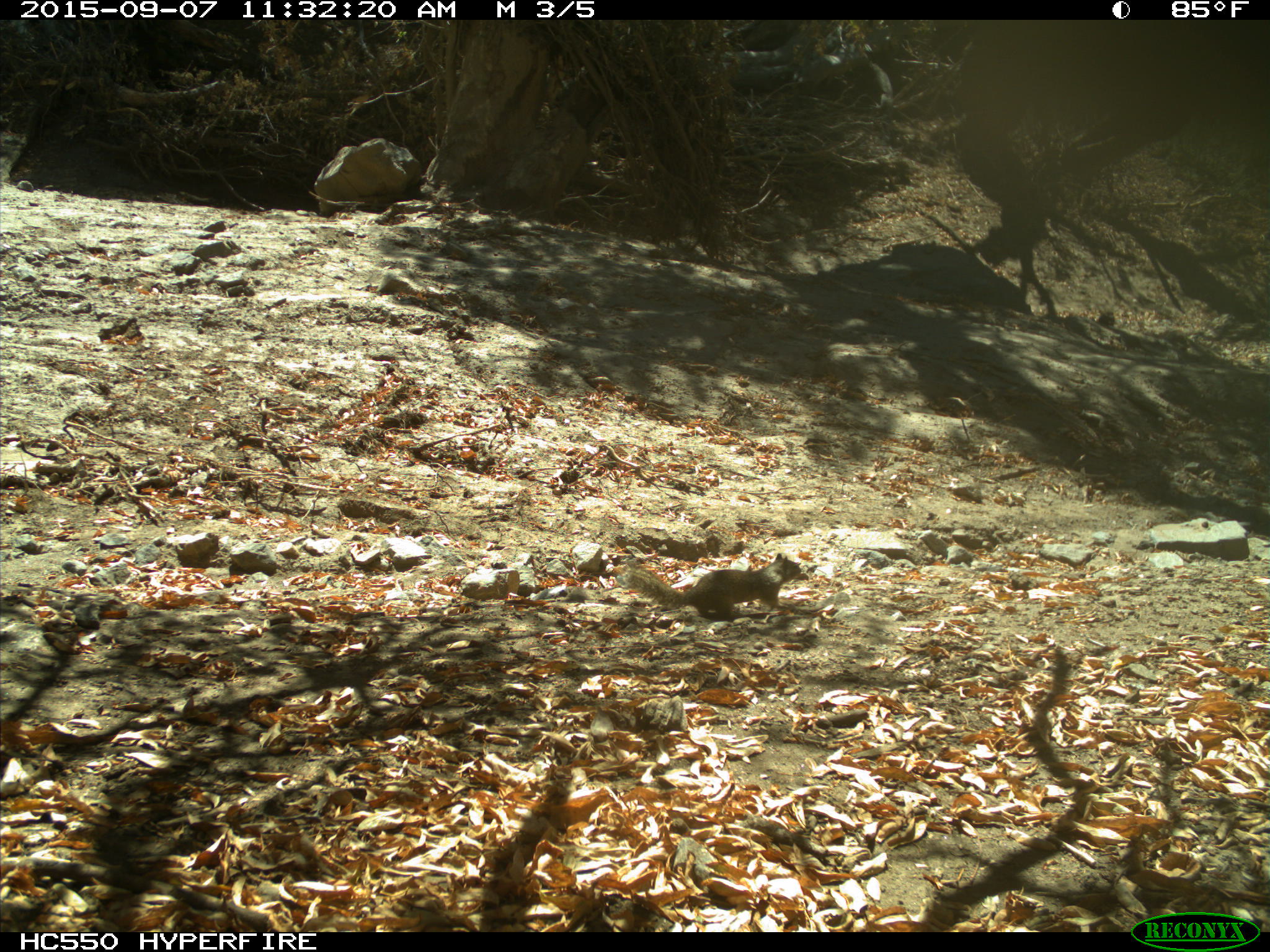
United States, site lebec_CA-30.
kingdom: Animalia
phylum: Chordata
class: Mammalia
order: Rodentia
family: Sciuridae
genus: Otospermophilus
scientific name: Otospermophilus beecheyi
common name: california ground squirrel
Otospermophilus beecheyi (california ground squirrel).